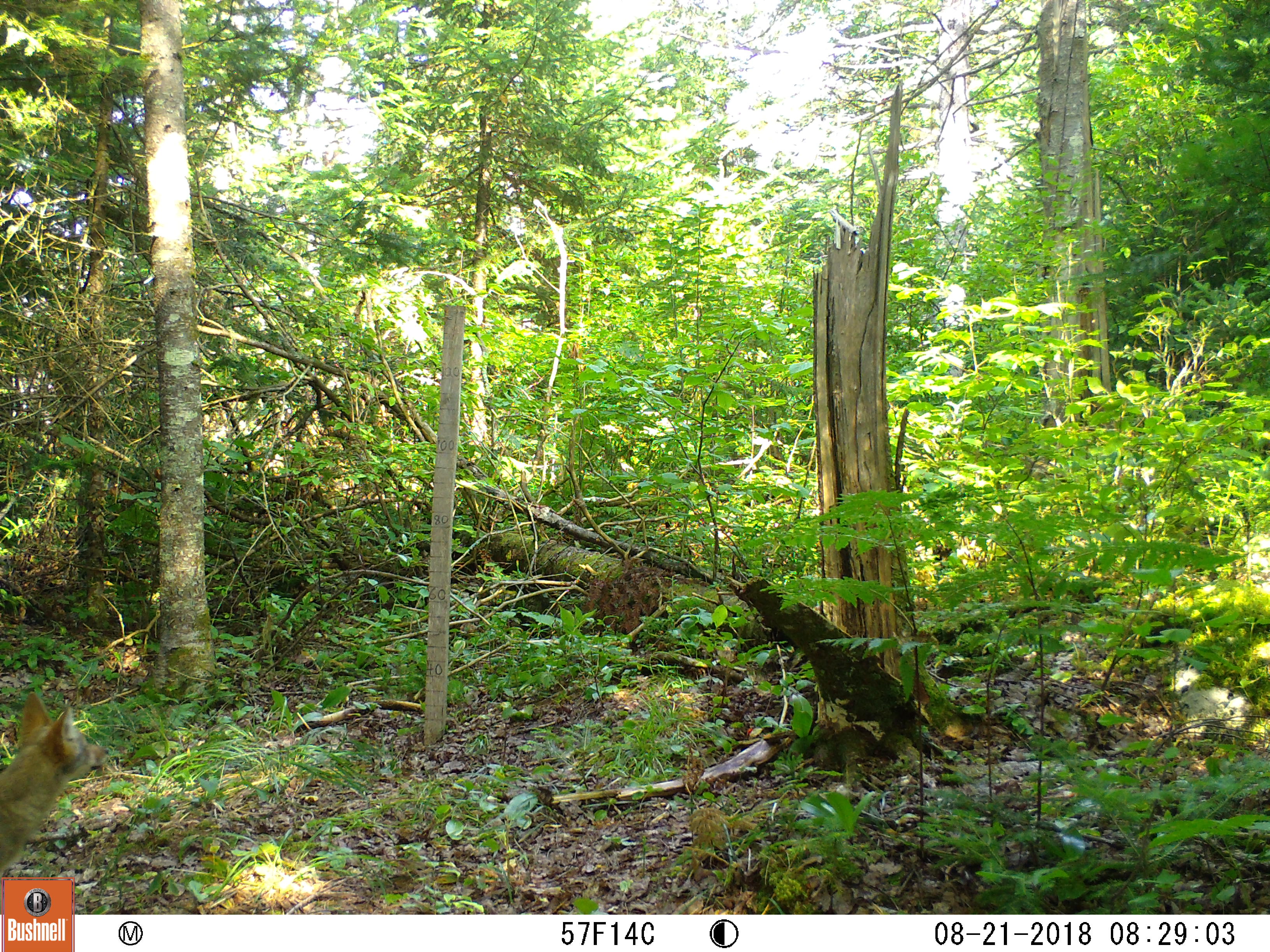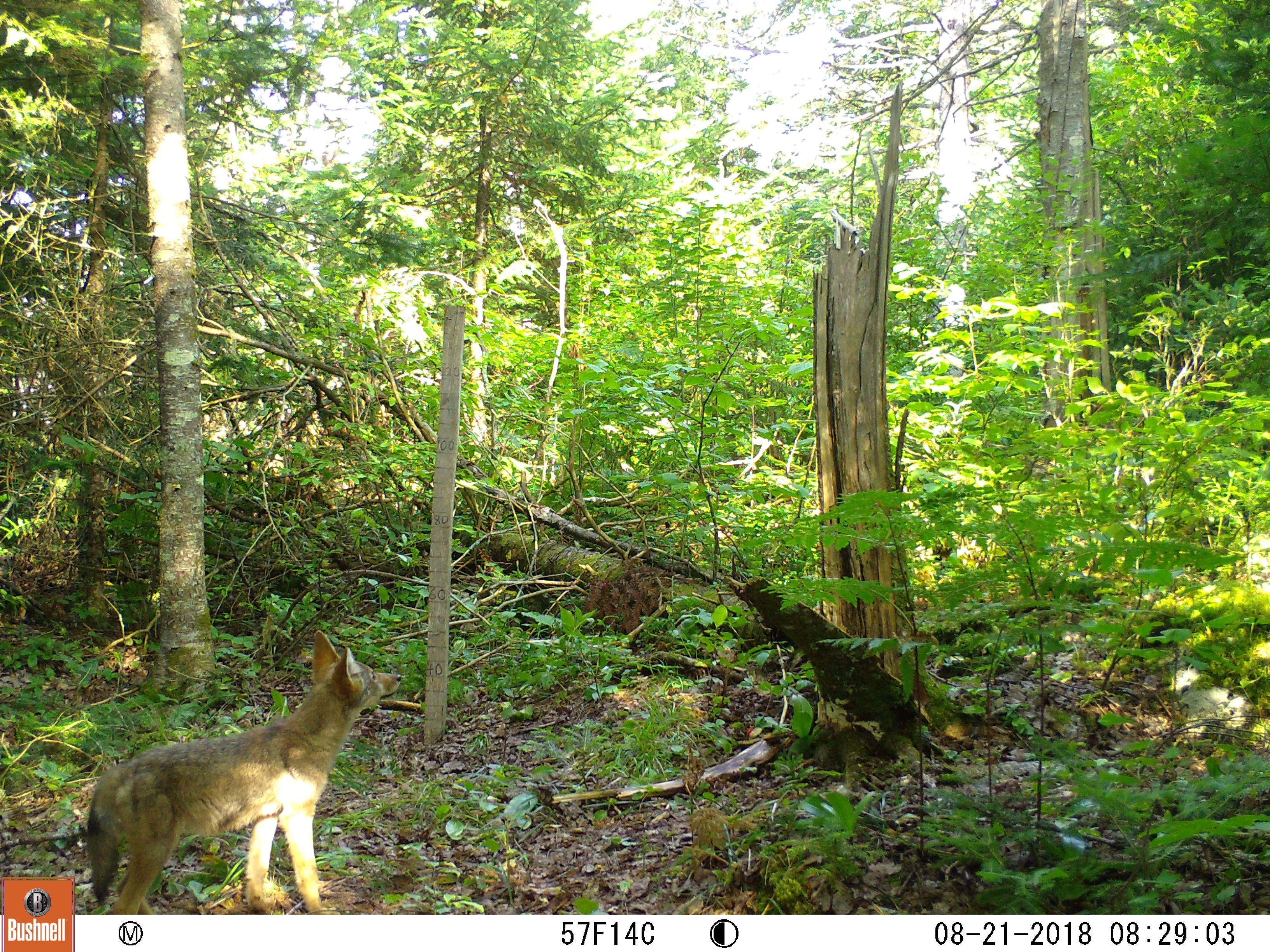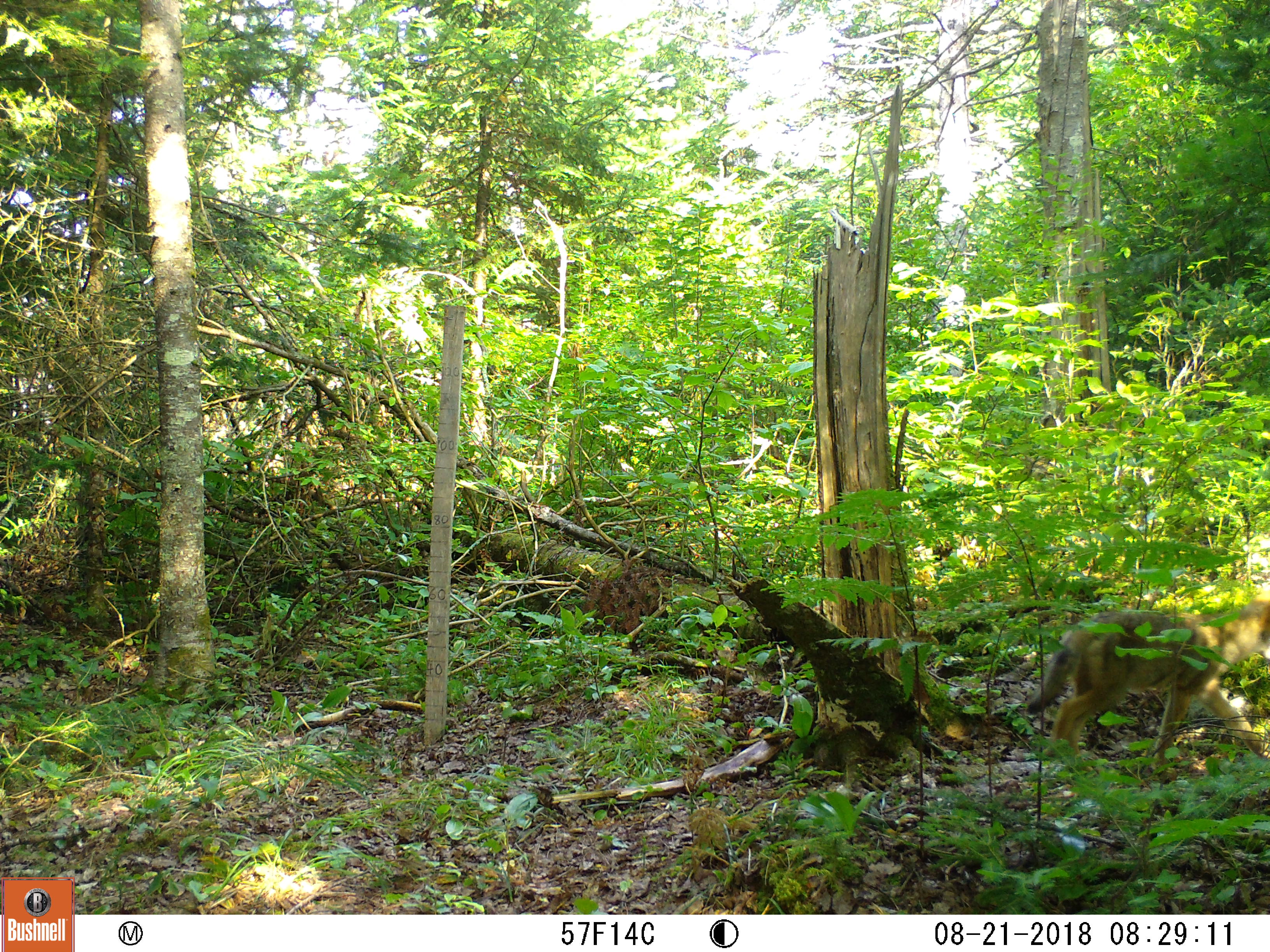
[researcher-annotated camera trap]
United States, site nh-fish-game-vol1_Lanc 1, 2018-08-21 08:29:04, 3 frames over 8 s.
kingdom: Animalia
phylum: Chordata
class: Mammalia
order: Carnivora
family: Canidae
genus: Canis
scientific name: Canis latrans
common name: coyote